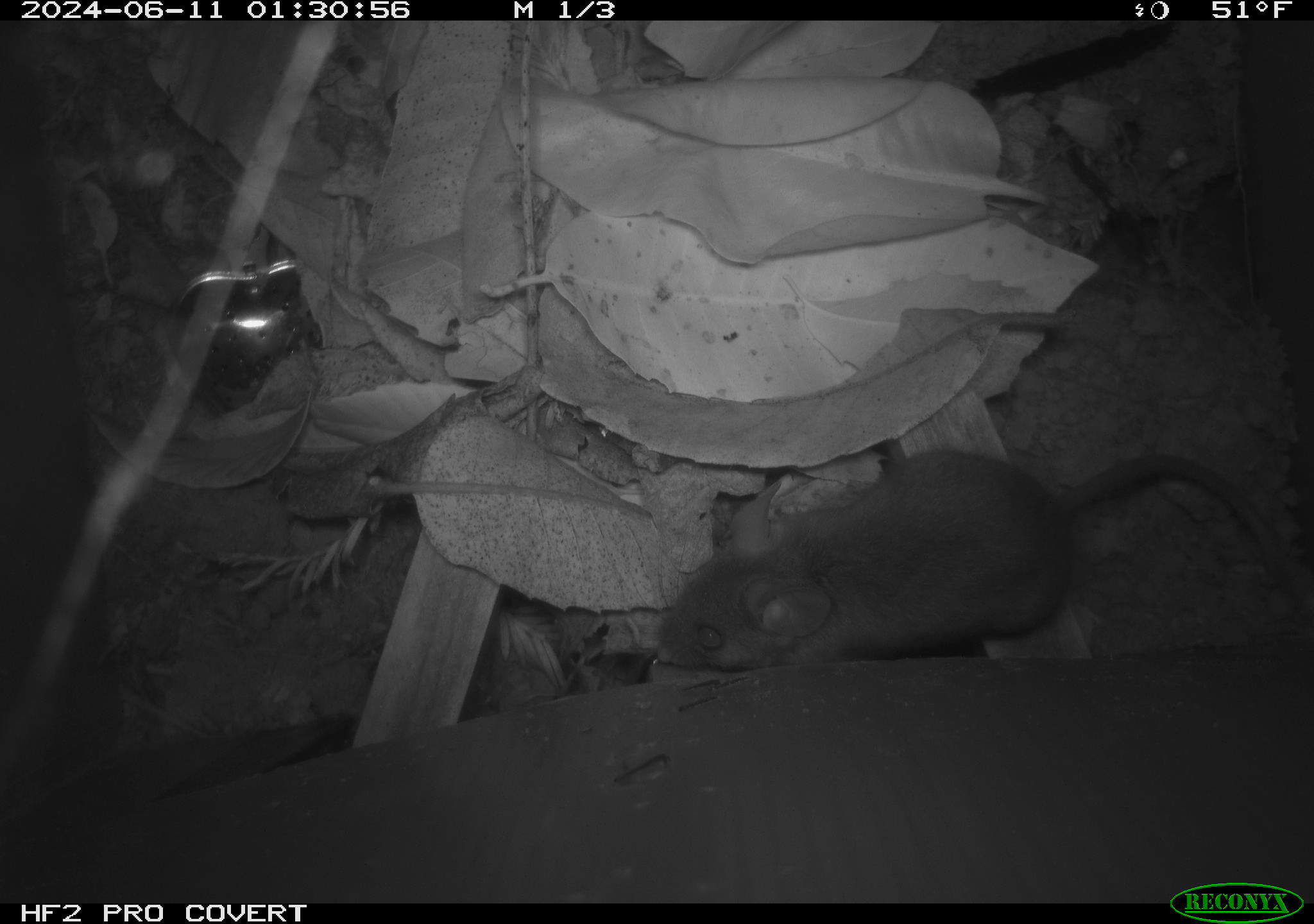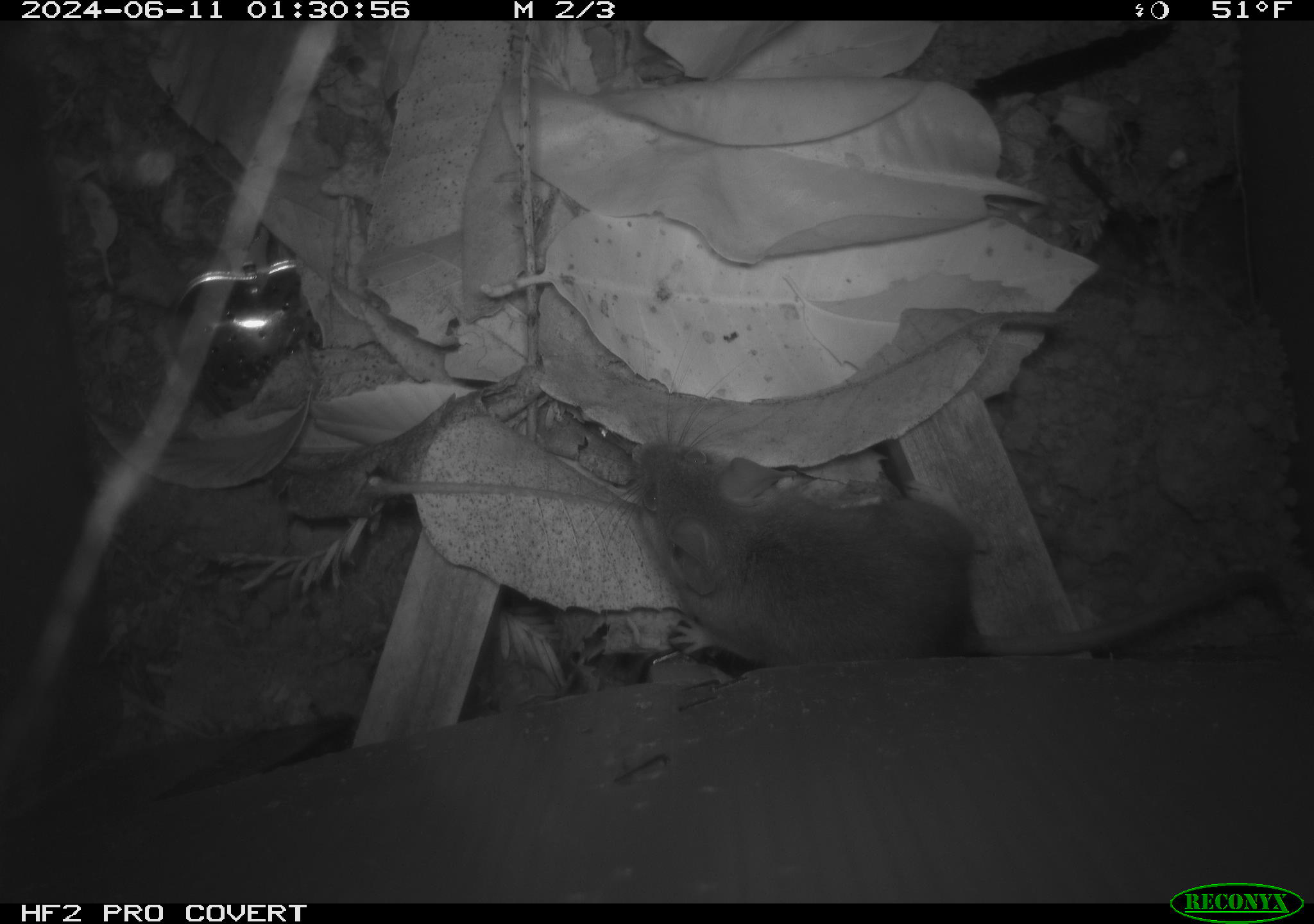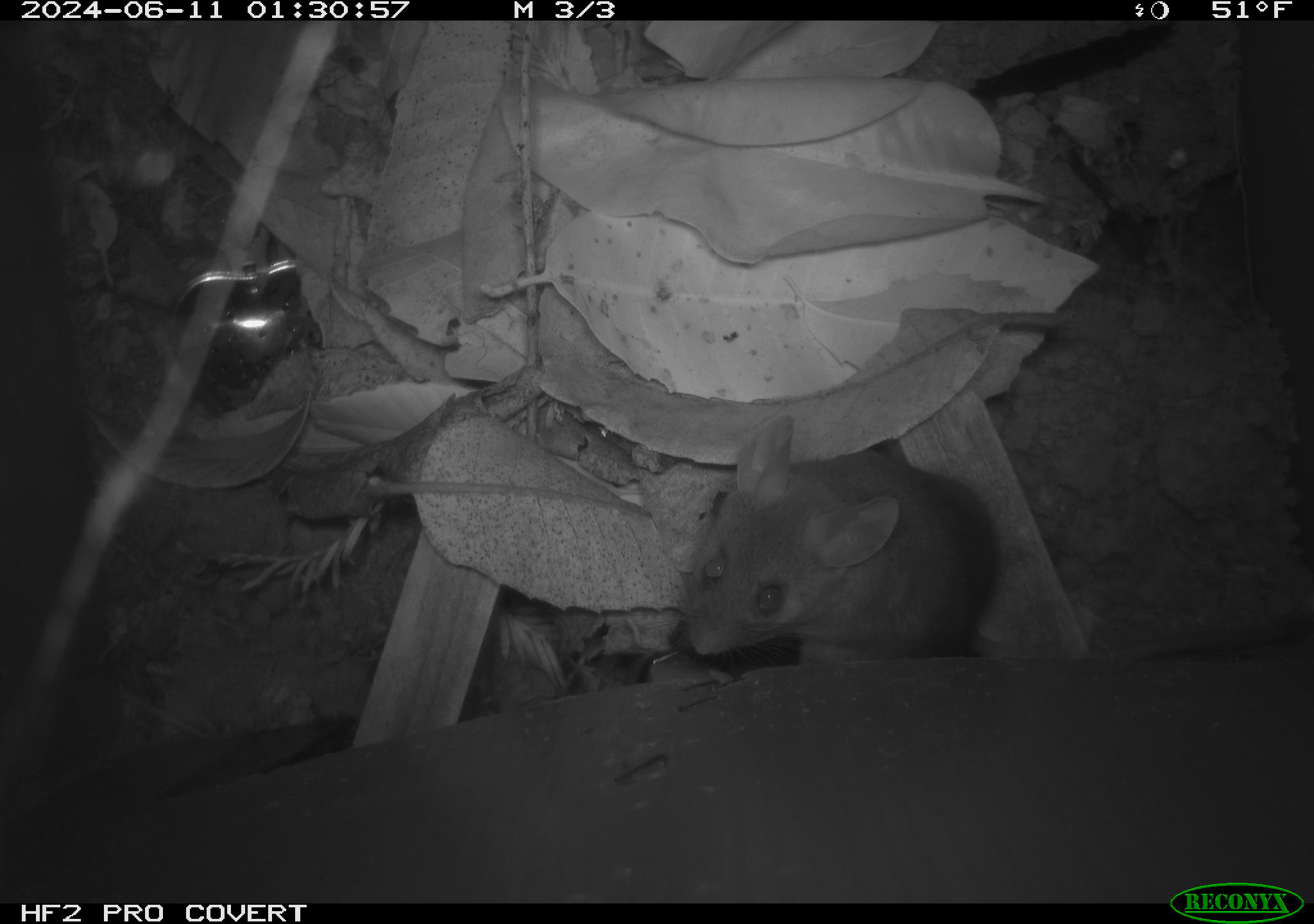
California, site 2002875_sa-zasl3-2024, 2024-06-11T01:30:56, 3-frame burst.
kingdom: Animalia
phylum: Chordata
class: Mammalia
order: Rodentia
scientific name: Rodentia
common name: rodent